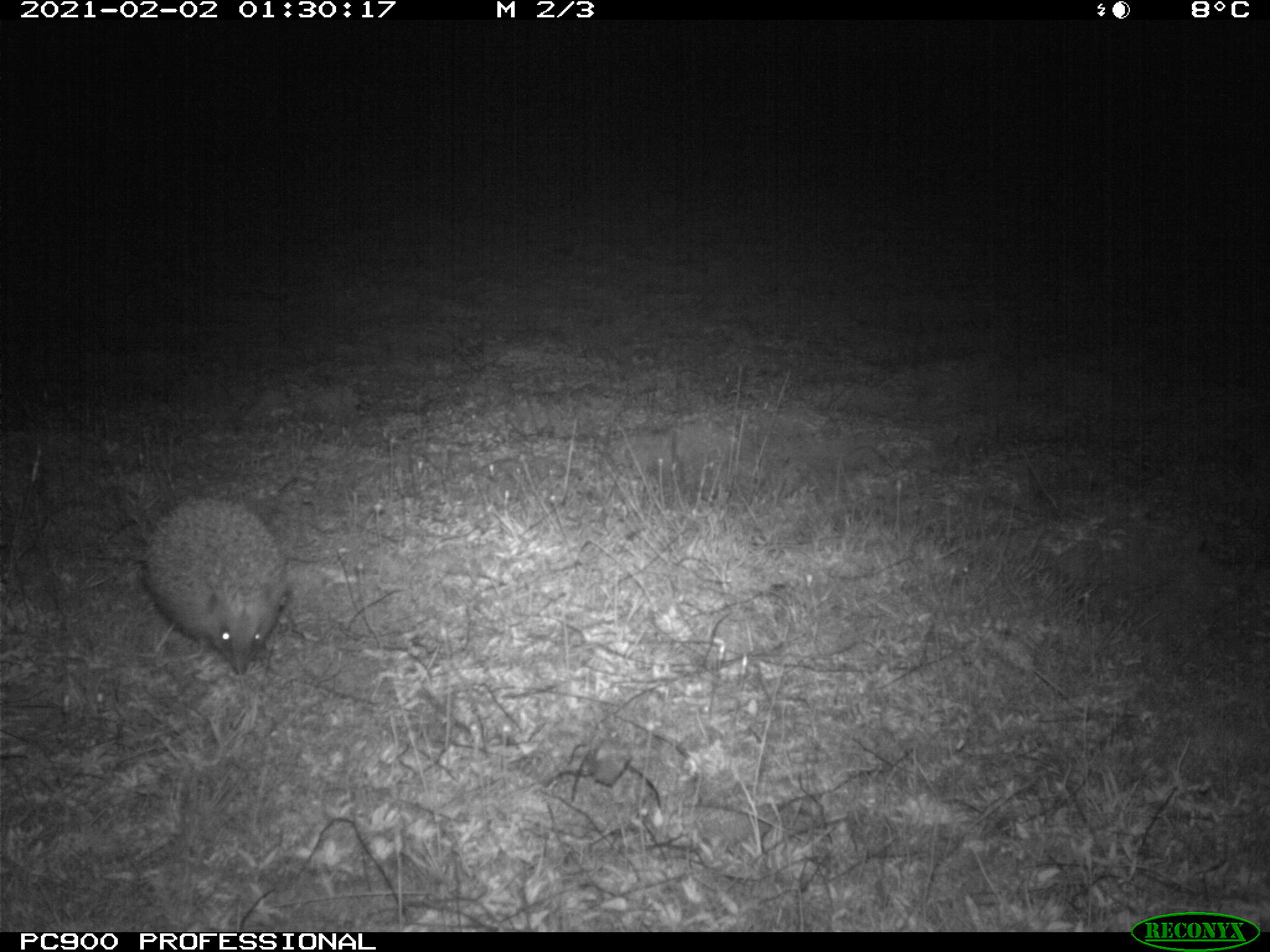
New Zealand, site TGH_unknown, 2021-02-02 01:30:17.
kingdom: Animalia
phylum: Chordata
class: Mammalia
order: Eulipotyphla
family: Erinaceidae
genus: Erinaceus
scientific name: Erinaceus europaeus europaeus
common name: european hedgehog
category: hedgehog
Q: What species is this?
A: Hedgehog (european hedgehog) (Erinaceus europaeus europaeus).